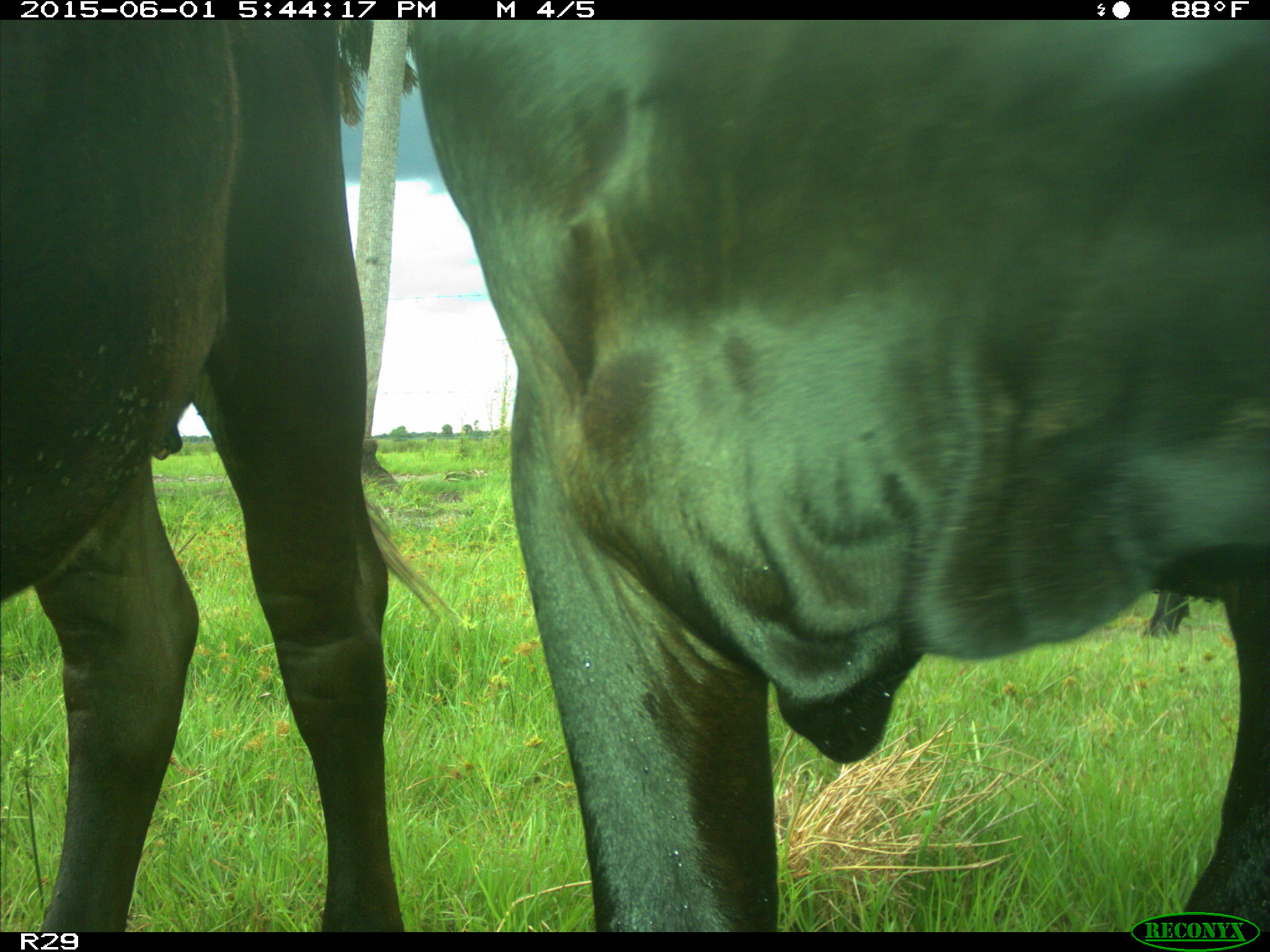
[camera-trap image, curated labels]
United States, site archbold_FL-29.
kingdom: Animalia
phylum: Chordata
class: Mammalia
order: Artiodactyla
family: Bovidae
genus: Bos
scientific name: Bos taurus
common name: domestic cow